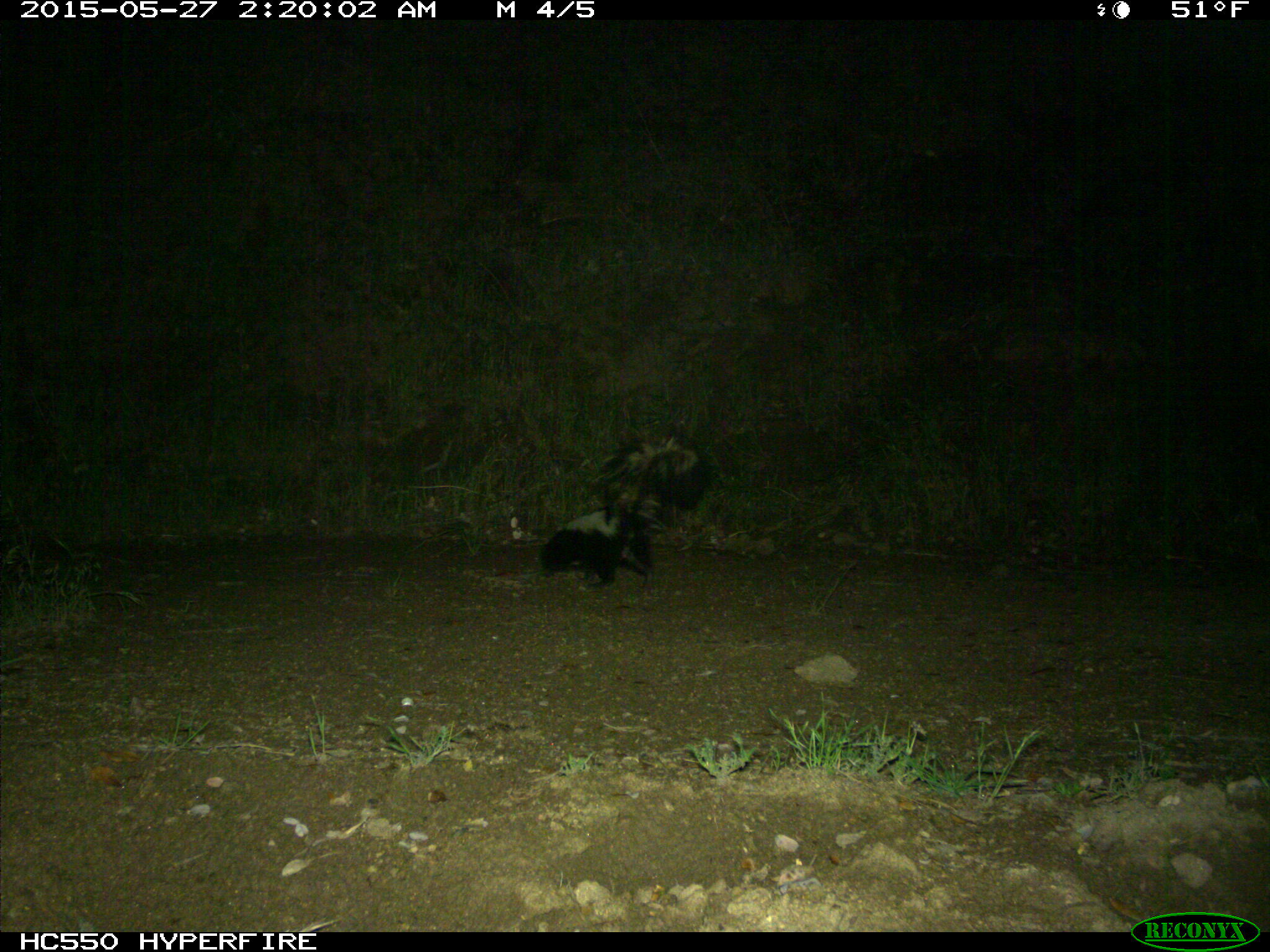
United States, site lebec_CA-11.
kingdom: Animalia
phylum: Chordata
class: Mammalia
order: Carnivora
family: Mephitidae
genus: Mephitis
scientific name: Mephitis mephitis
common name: striped skunk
Mephitis mephitis (striped skunk).